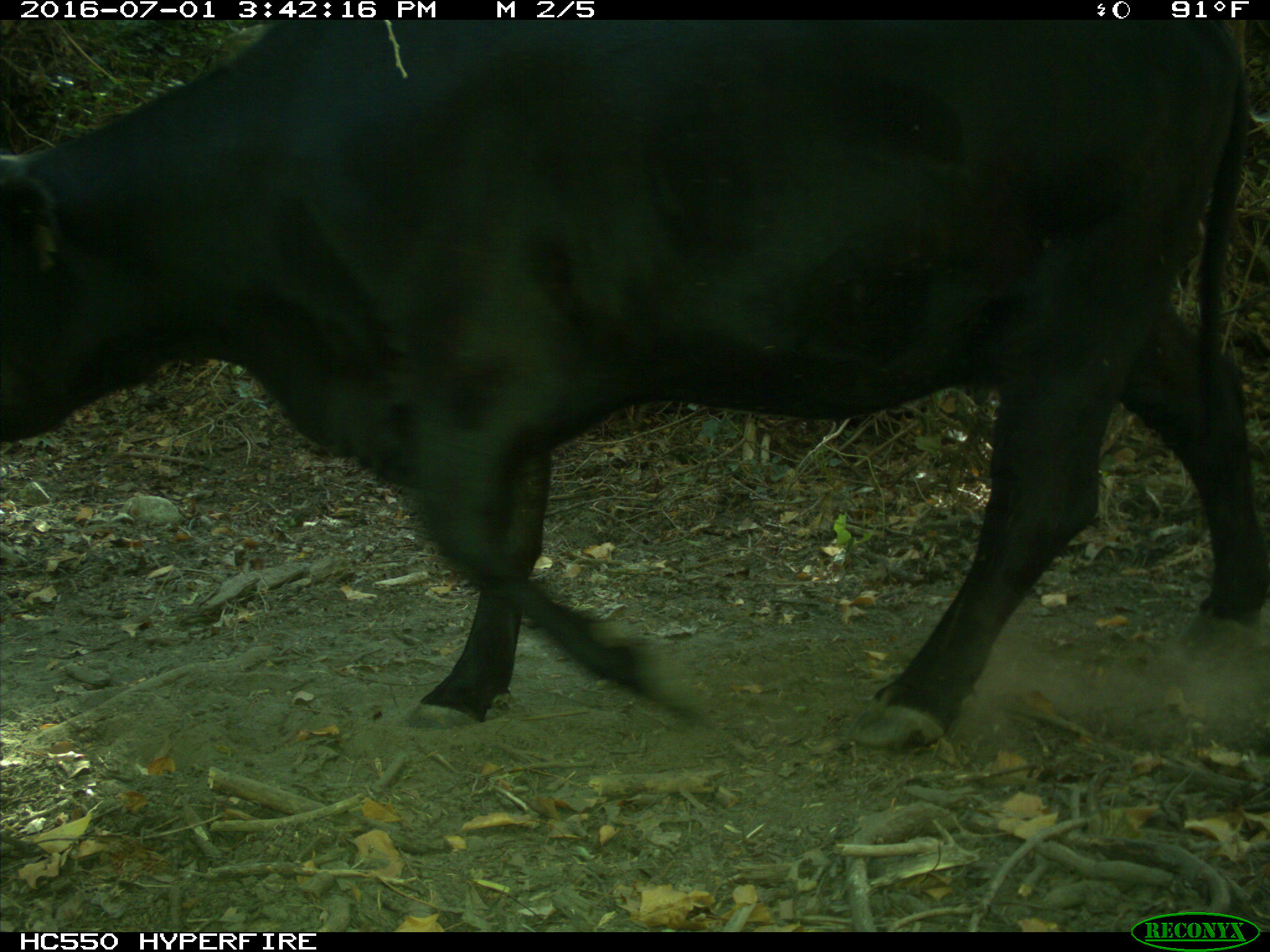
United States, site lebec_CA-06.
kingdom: Animalia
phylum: Chordata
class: Mammalia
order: Artiodactyla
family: Bovidae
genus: Bos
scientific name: Bos taurus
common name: domestic cow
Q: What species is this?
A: Bos taurus (domestic cow).